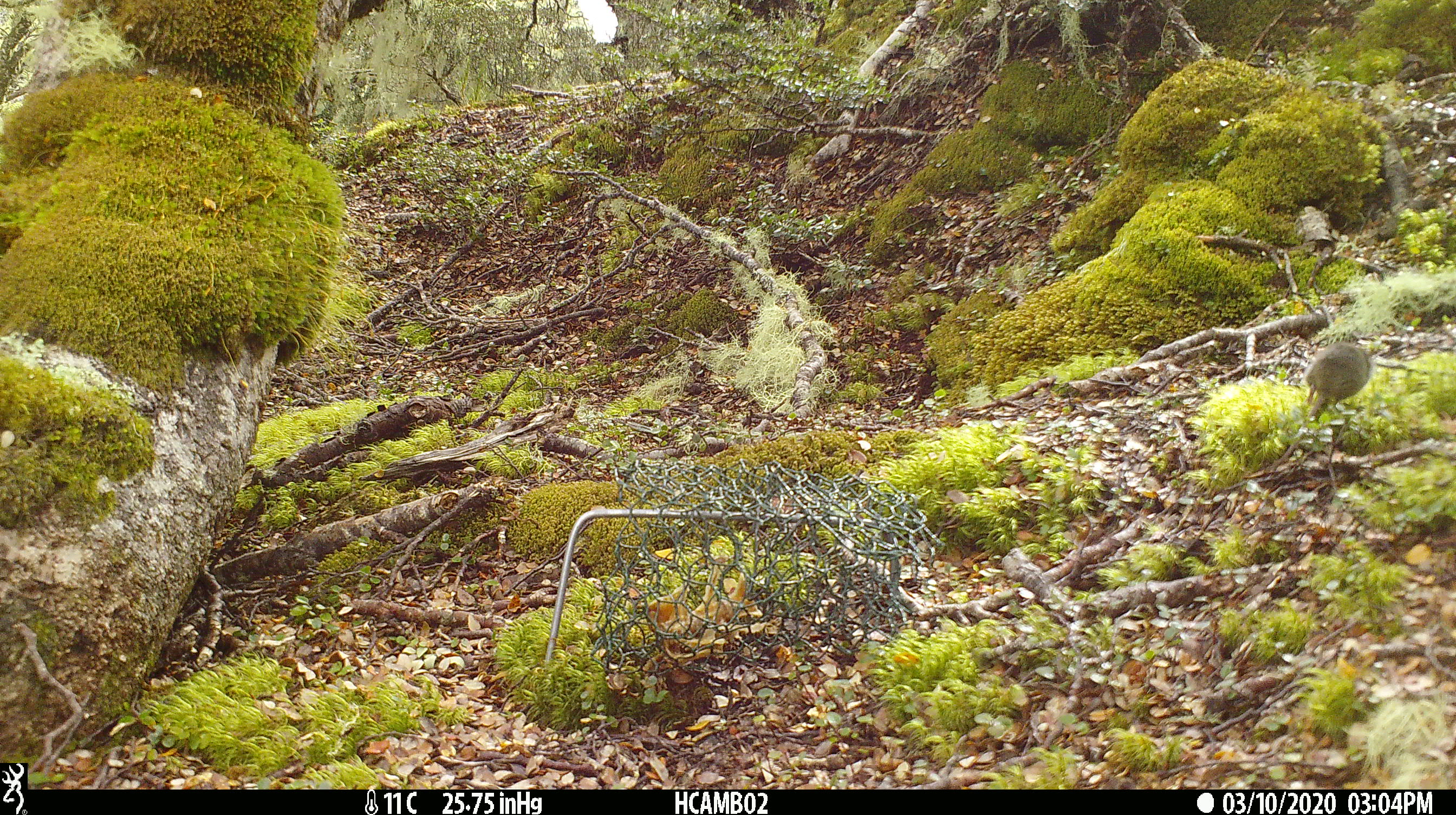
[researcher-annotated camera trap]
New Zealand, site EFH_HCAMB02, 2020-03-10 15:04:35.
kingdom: Animalia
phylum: Chordata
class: Mammalia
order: Rodentia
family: Muridae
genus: Mus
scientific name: Mus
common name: mouse